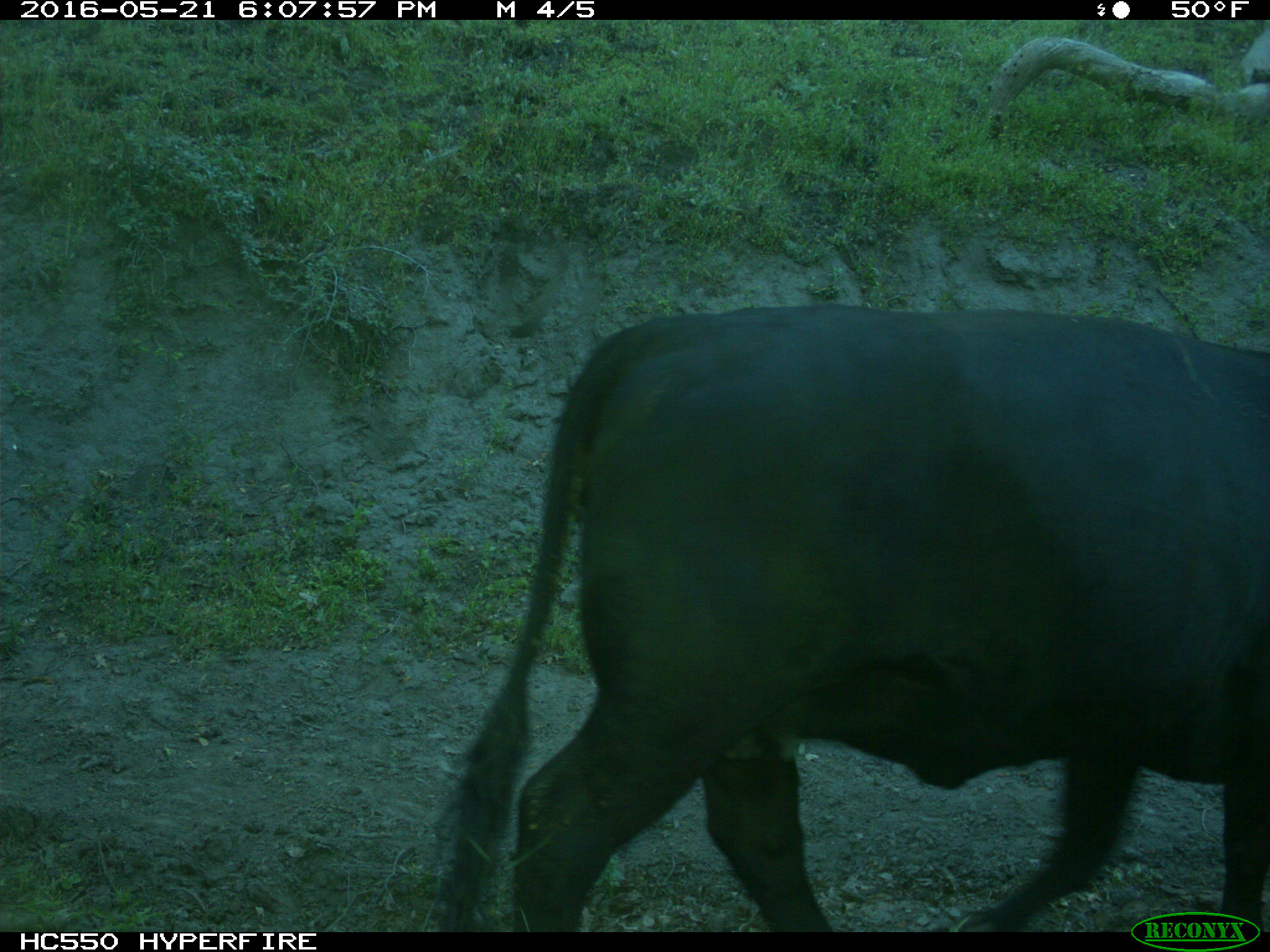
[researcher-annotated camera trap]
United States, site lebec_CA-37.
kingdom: Animalia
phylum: Chordata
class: Mammalia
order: Artiodactyla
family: Bovidae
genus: Bos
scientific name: Bos taurus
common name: domestic cow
Bos taurus (domestic cow).